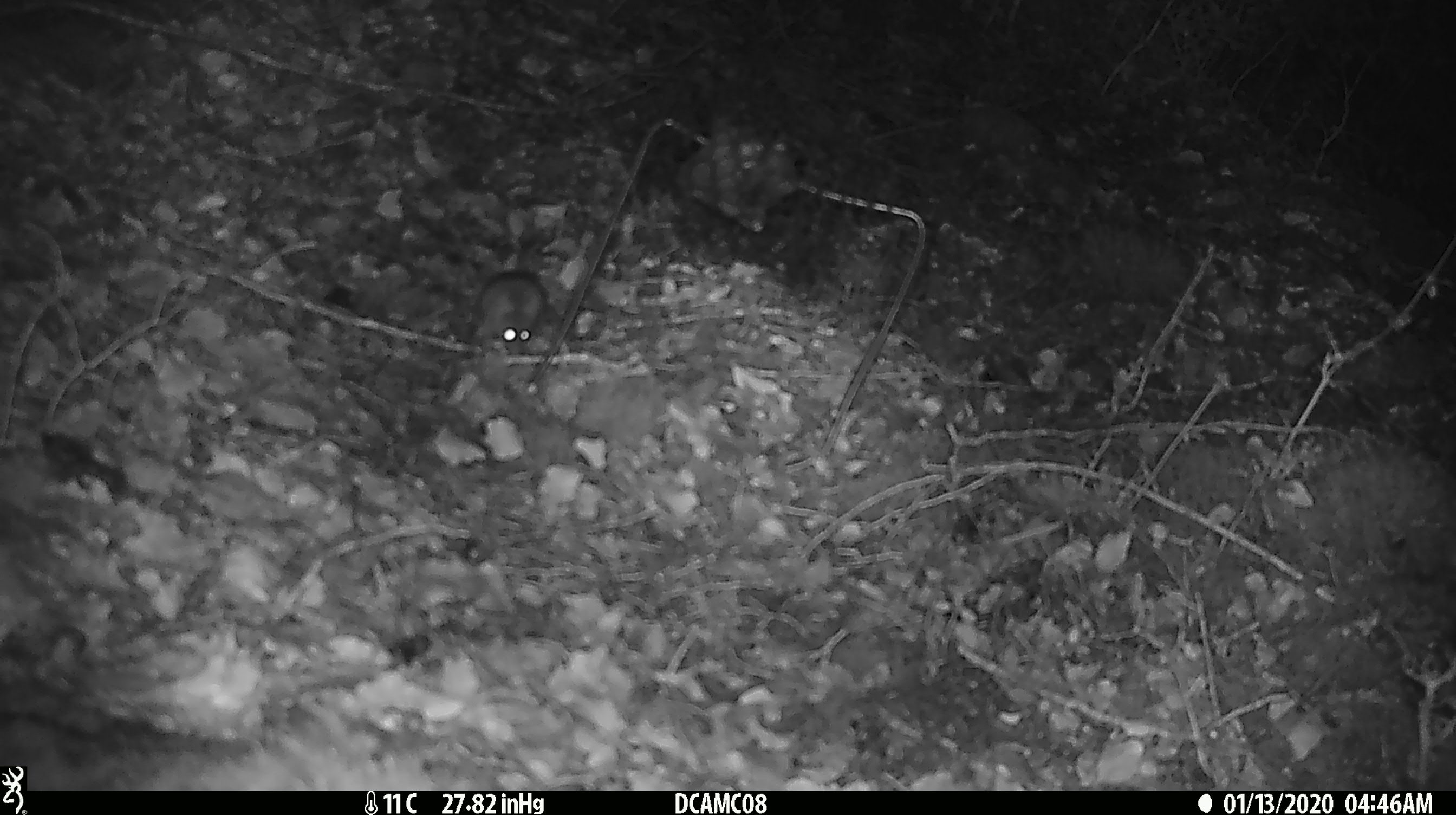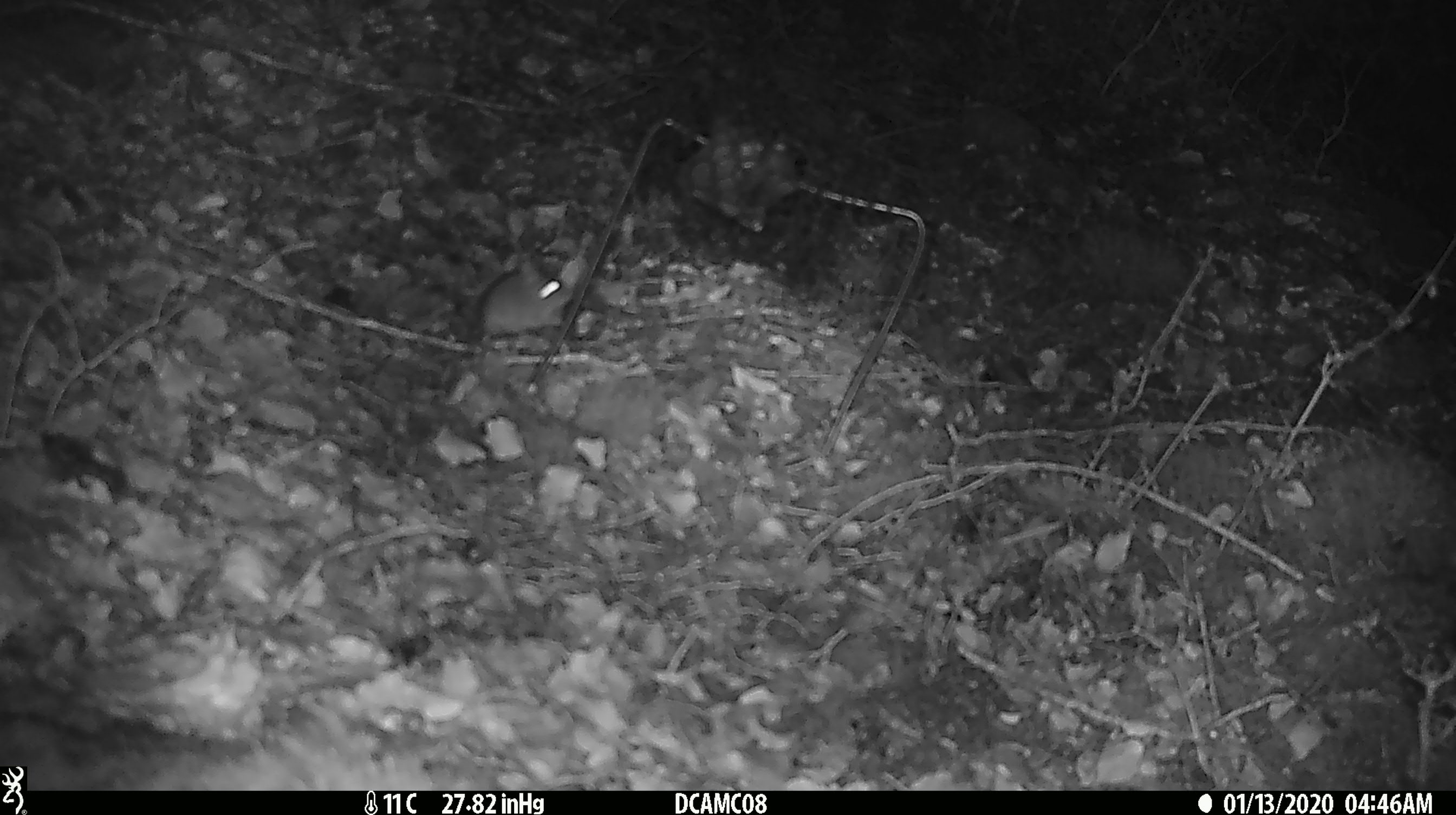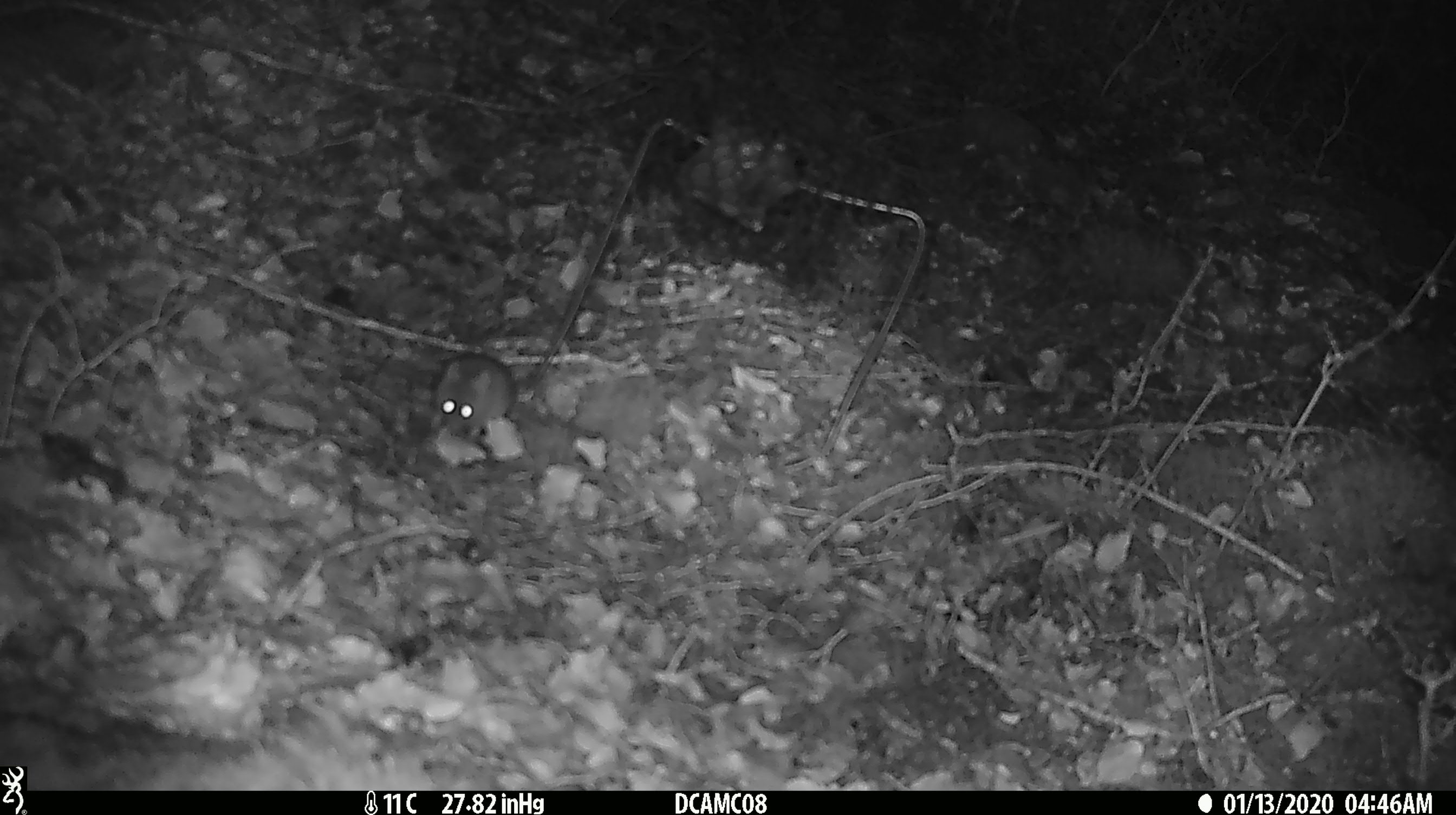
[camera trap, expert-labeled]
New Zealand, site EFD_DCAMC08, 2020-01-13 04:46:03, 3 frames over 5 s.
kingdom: Animalia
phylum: Chordata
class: Mammalia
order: Rodentia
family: Muridae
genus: Mus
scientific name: Mus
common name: mouse